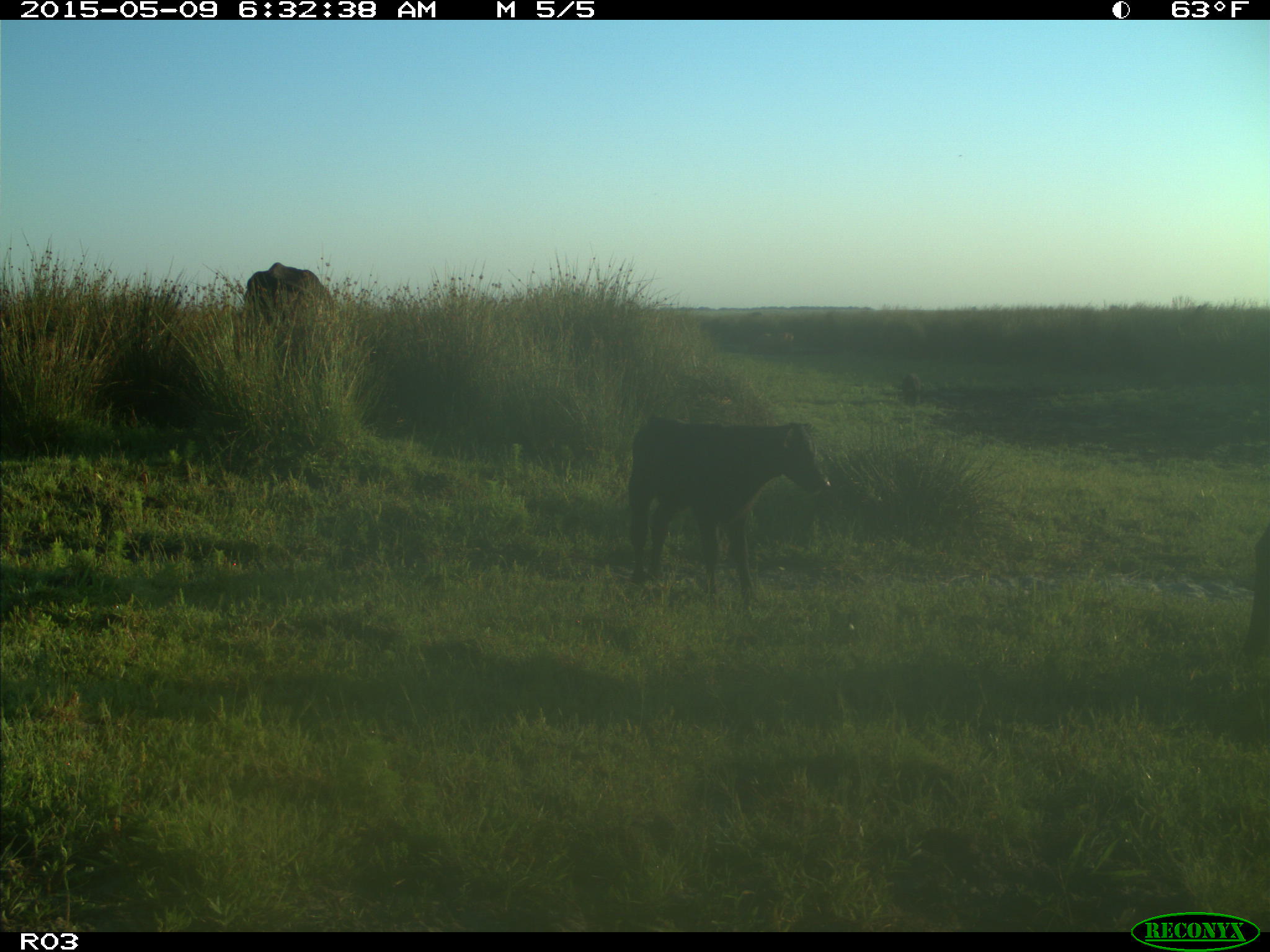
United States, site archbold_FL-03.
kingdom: Animalia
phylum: Chordata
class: Mammalia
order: Artiodactyla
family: Bovidae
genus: Bos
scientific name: Bos taurus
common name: domestic cow